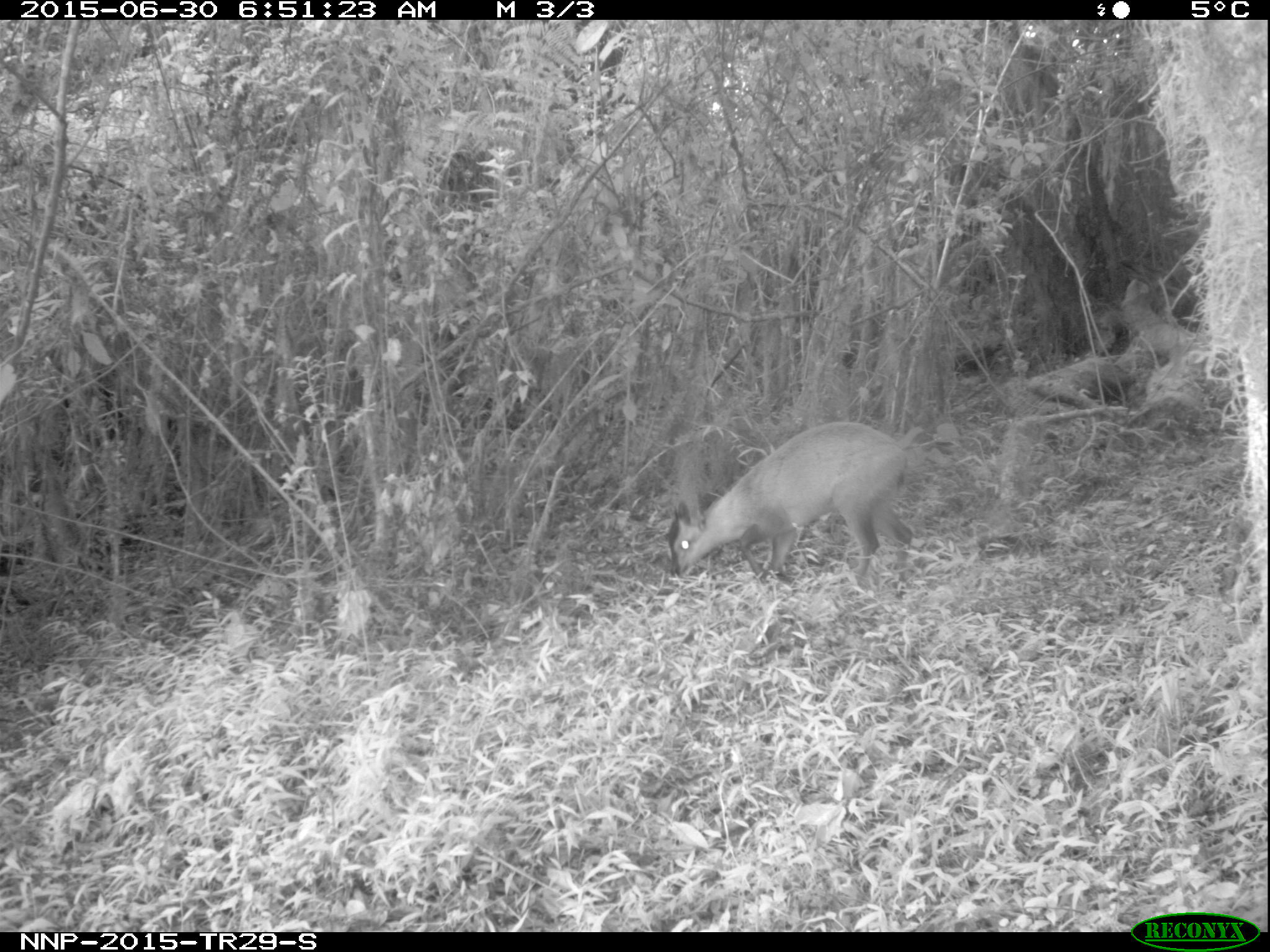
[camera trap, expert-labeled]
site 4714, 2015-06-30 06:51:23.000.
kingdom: Animalia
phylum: Chordata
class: Mammalia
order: Artiodactyla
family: Bovidae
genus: Cephalophus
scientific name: Cephalophus nigrifrons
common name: black-fronted duiker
Cephalophus nigrifrons (black-fronted duiker), count 1.